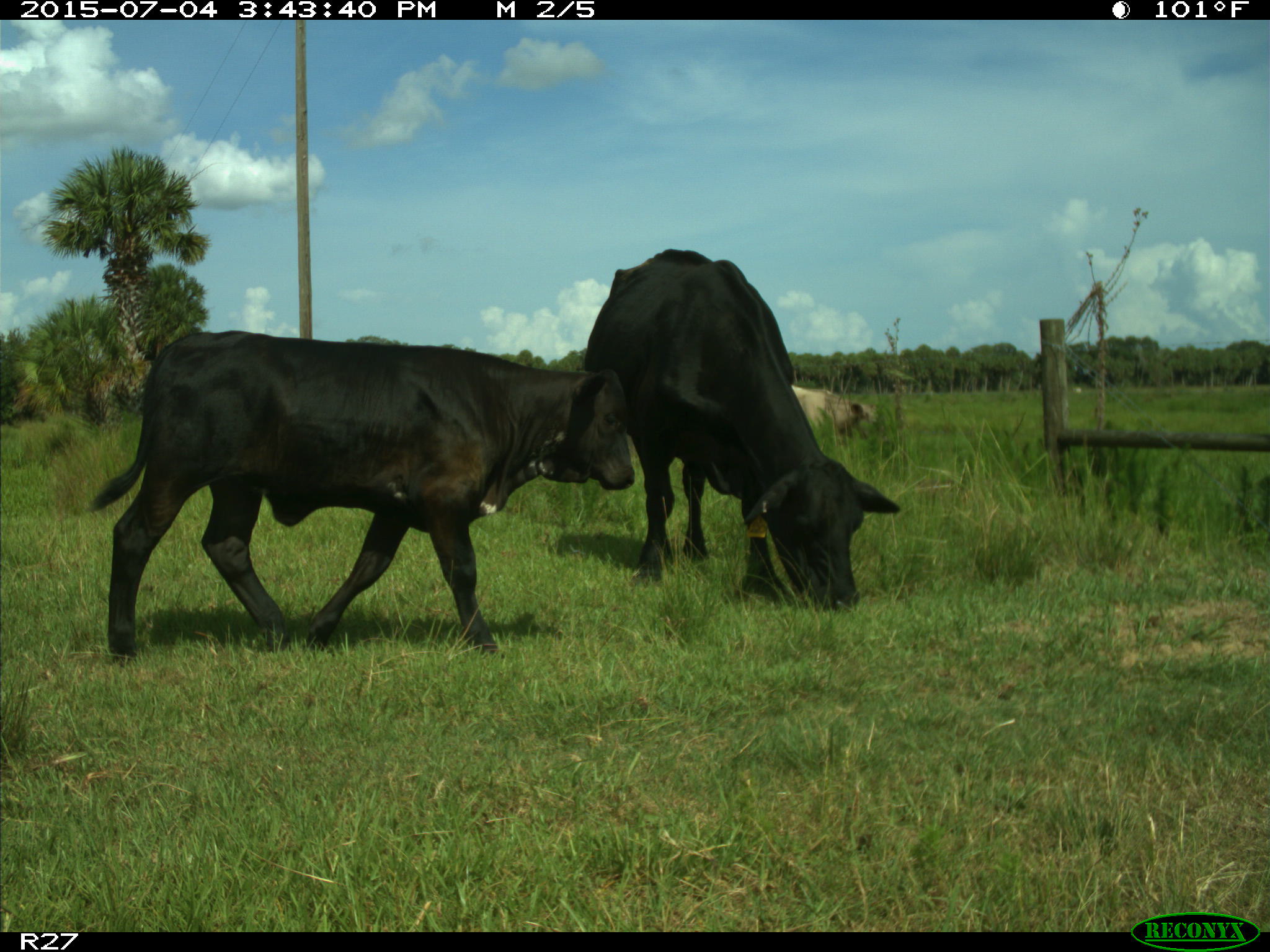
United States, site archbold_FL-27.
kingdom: Animalia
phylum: Chordata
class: Mammalia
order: Artiodactyla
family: Bovidae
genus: Bos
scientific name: Bos taurus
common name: domestic cow